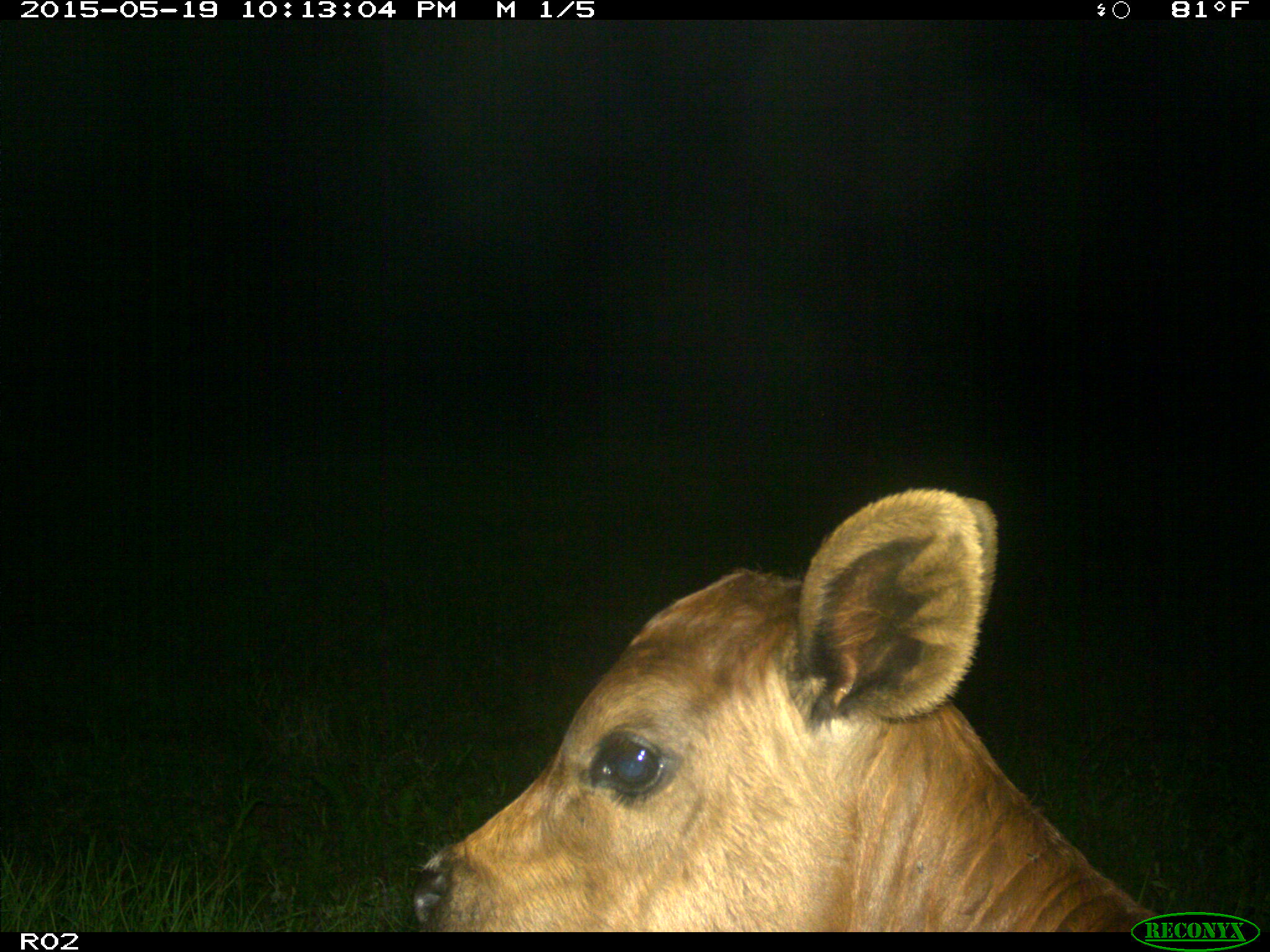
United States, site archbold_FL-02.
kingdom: Animalia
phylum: Chordata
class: Mammalia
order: Artiodactyla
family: Bovidae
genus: Bos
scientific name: Bos taurus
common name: domestic cow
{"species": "Bos taurus (domestic cow)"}